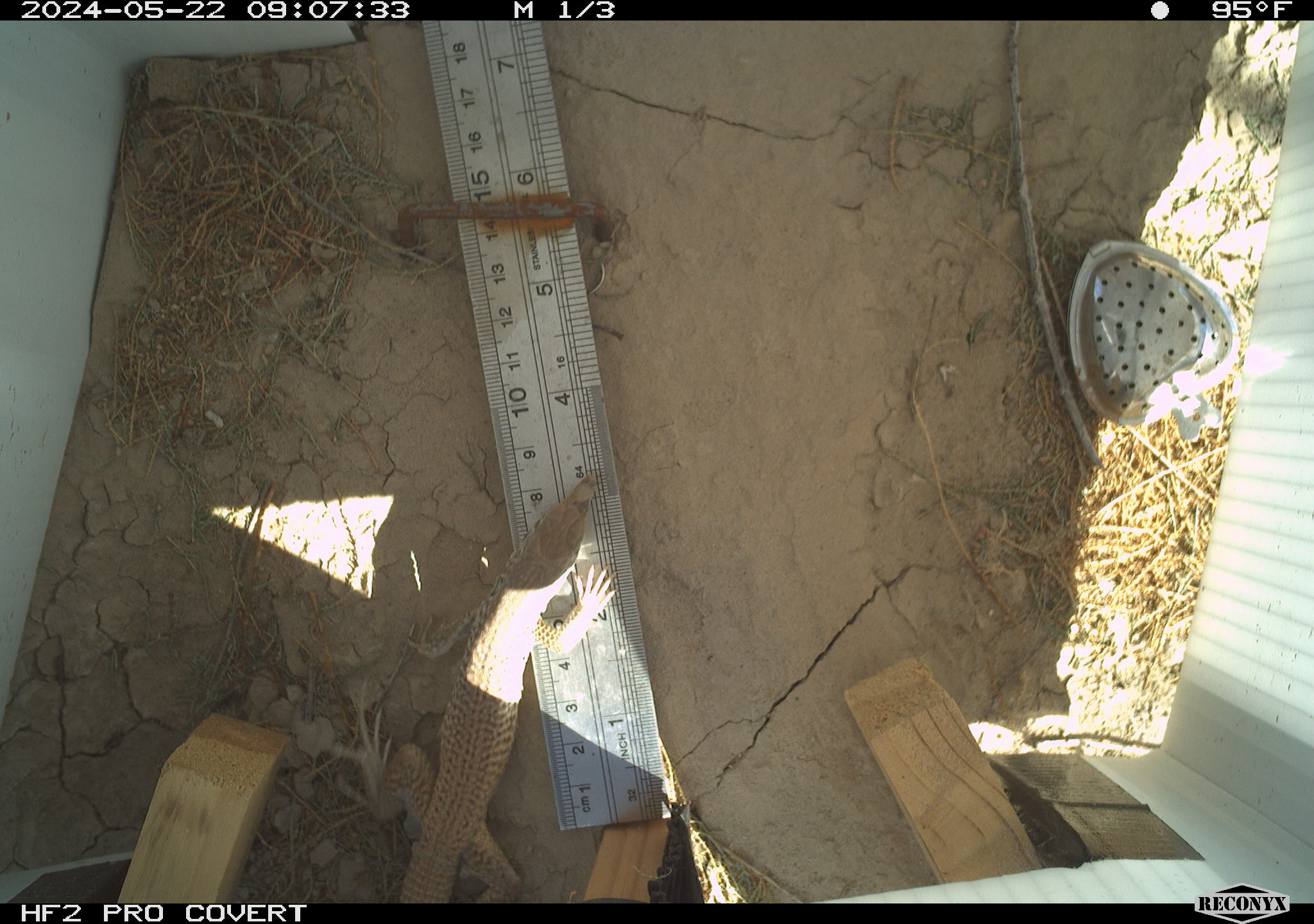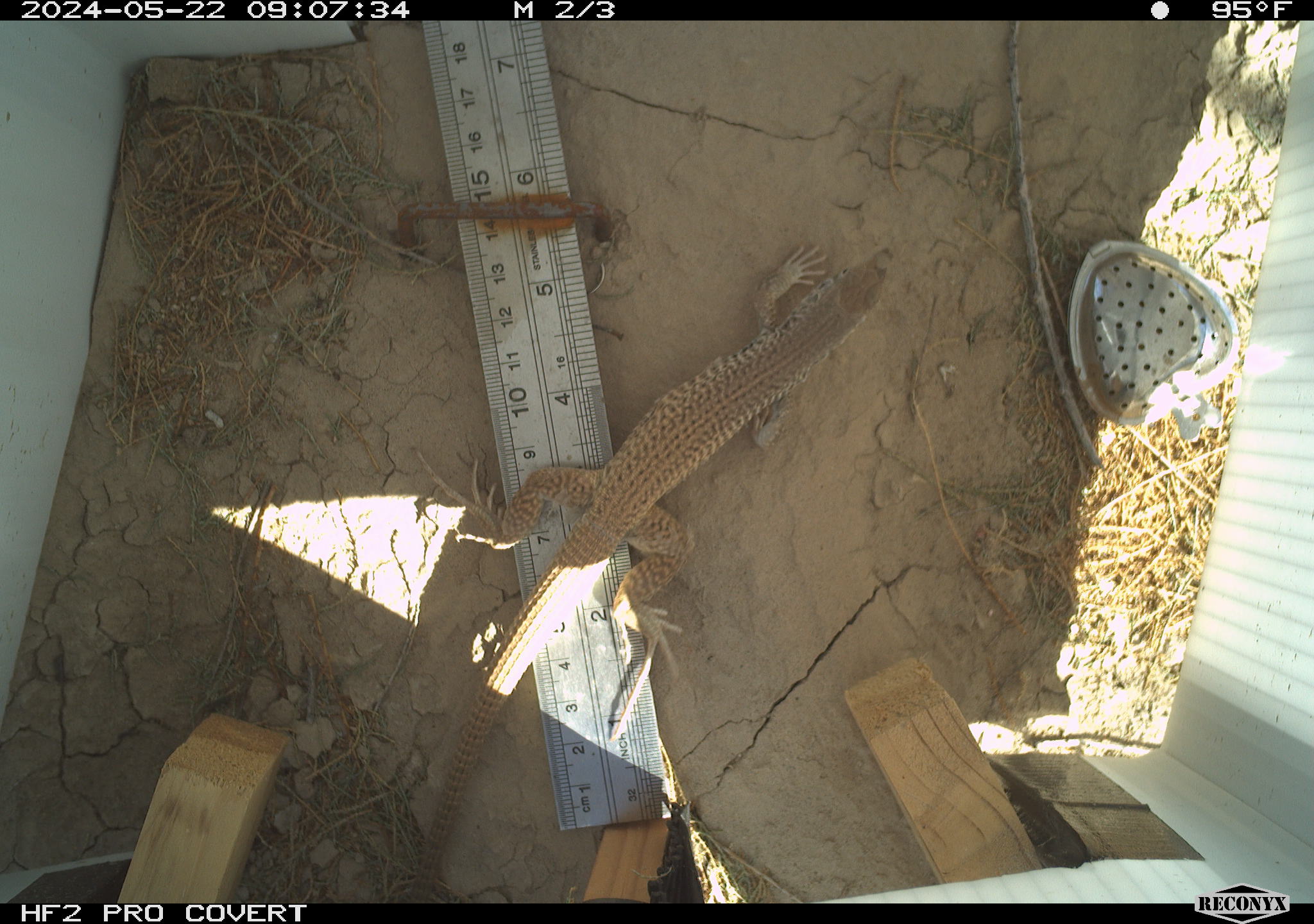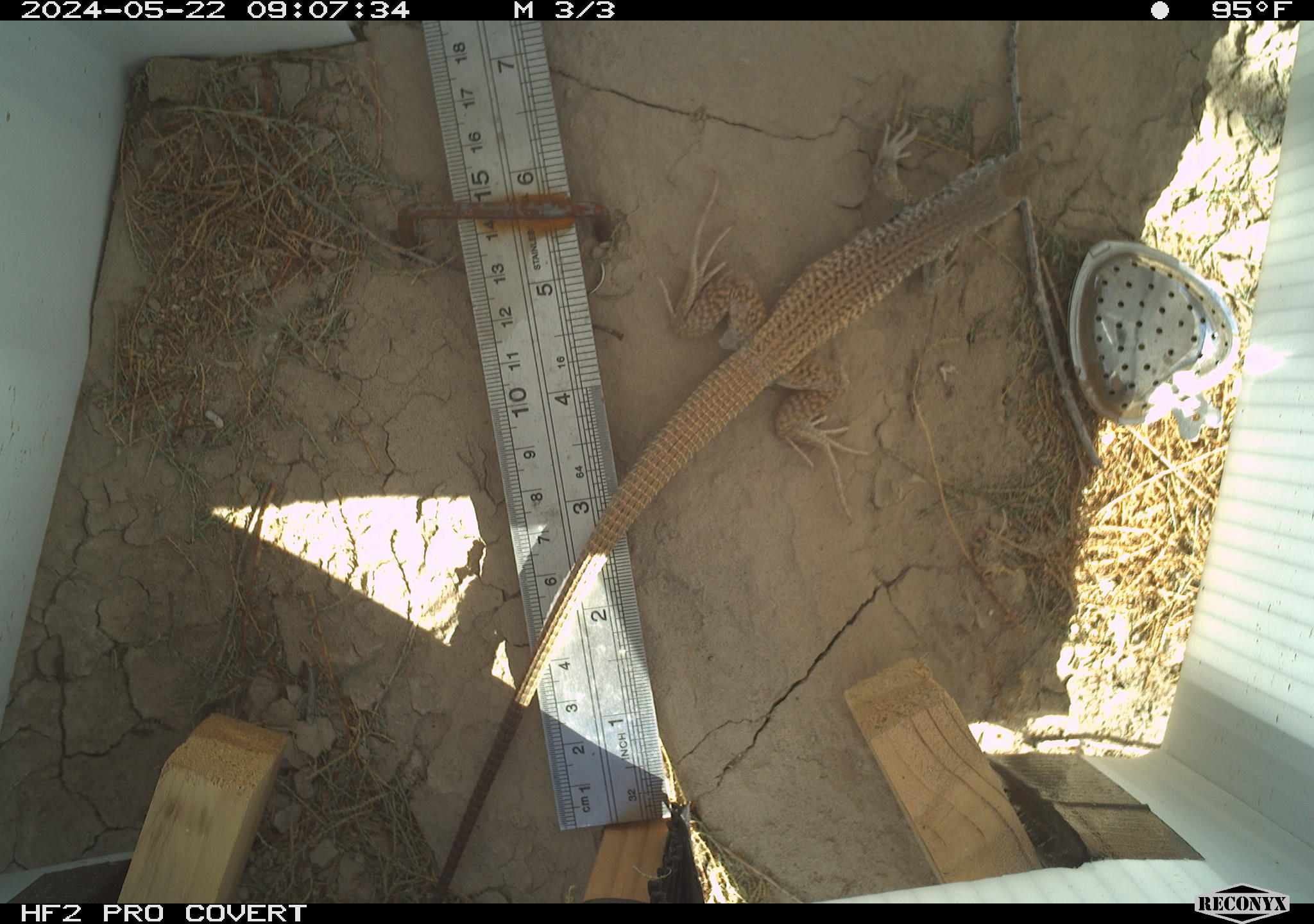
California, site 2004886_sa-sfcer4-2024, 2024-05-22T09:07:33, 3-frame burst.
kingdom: Animalia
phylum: Chordata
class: Reptilia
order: Squamata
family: Teiidae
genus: Aspidoscelis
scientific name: Aspidoscelis tigris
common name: western whiptail